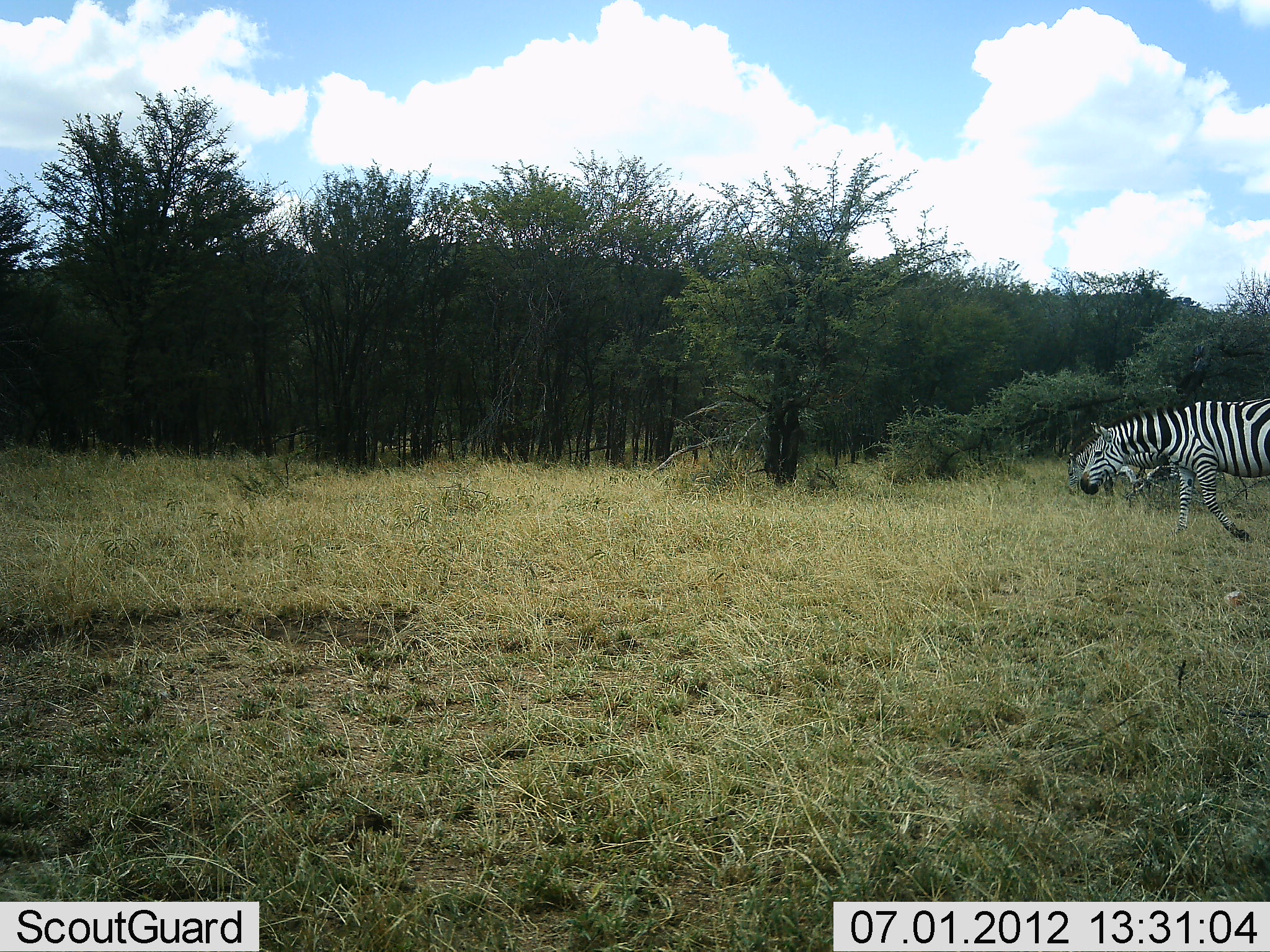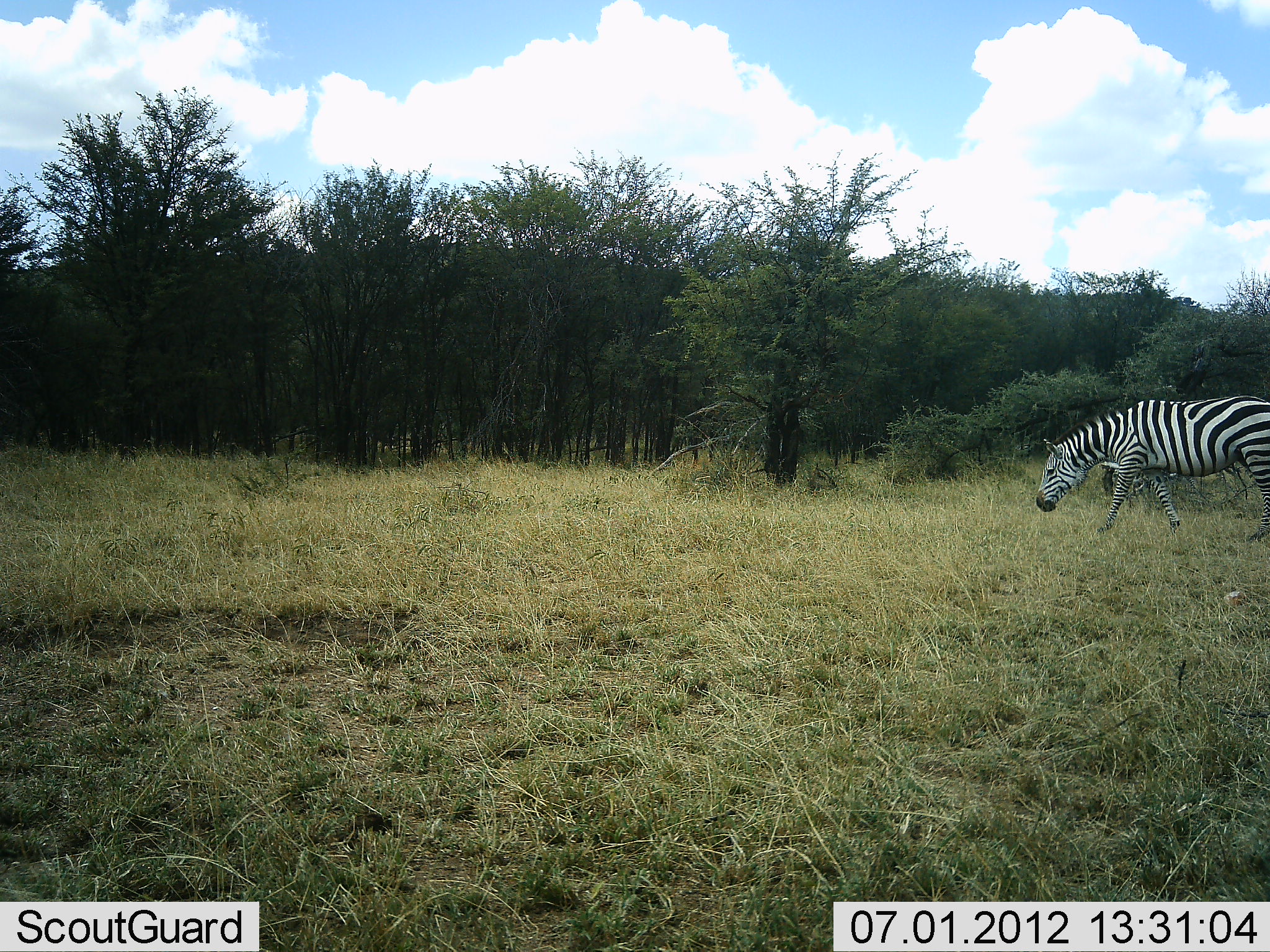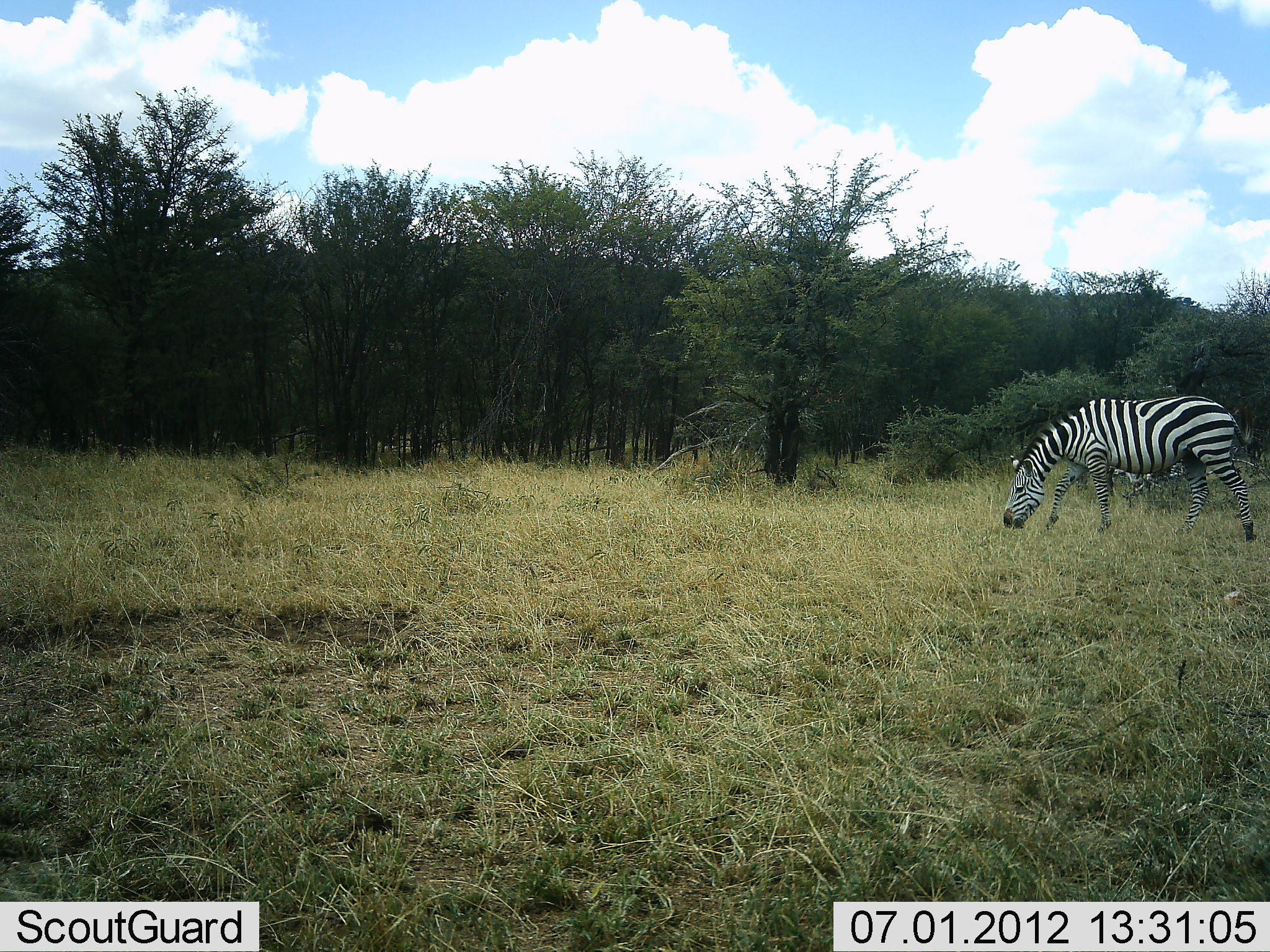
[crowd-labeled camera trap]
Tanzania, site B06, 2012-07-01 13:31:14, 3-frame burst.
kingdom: Animalia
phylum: Chordata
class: Mammalia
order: Perissodactyla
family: Equidae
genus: Equus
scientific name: Equus quagga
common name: plains zebra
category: zebra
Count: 2.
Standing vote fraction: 20%.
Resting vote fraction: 10%.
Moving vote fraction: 100%.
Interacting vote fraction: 0%.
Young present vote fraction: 0%.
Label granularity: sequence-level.